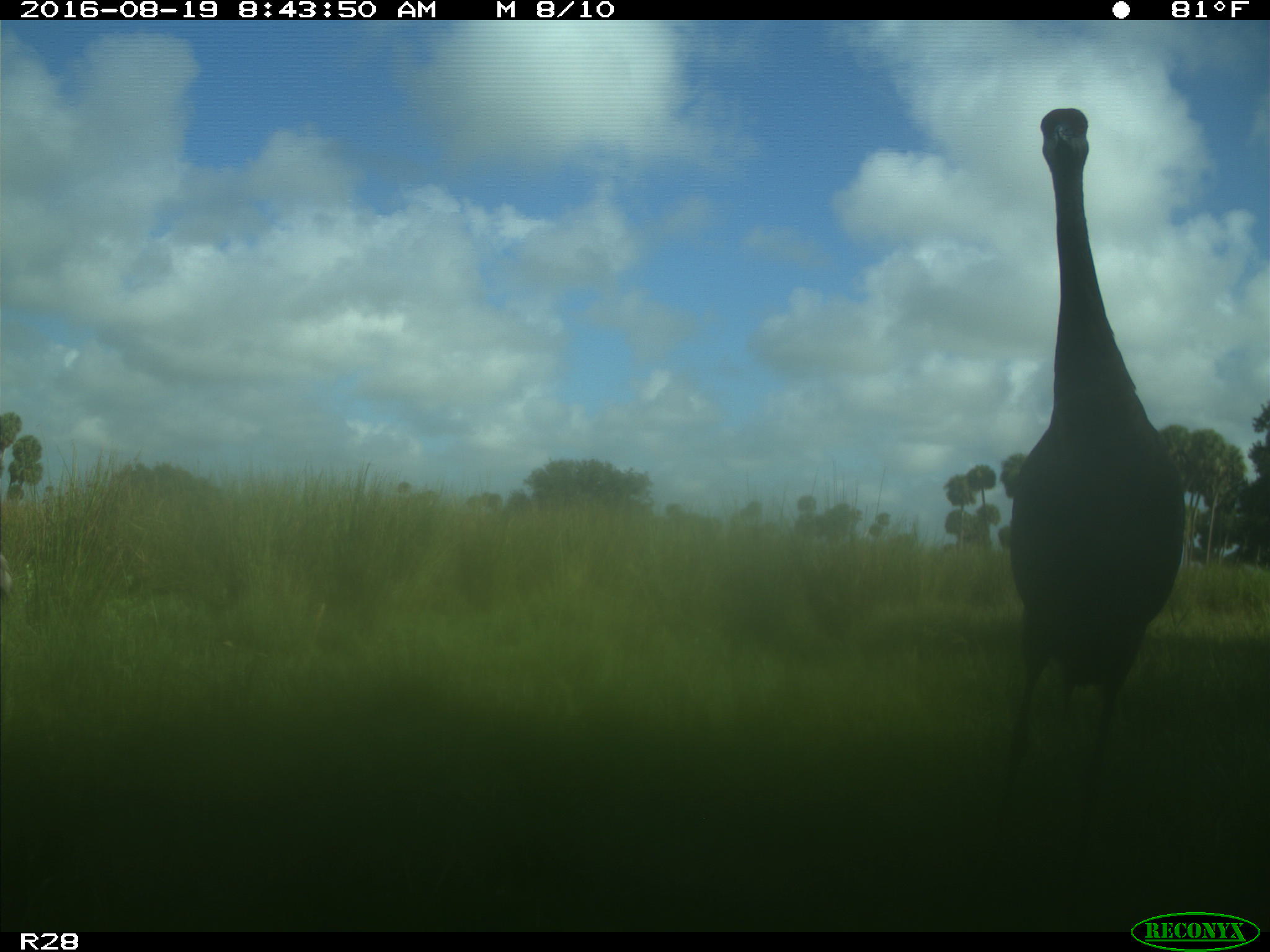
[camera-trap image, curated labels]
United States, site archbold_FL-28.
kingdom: Animalia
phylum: Chordata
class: Aves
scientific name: Aves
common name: birds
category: unidentified bird